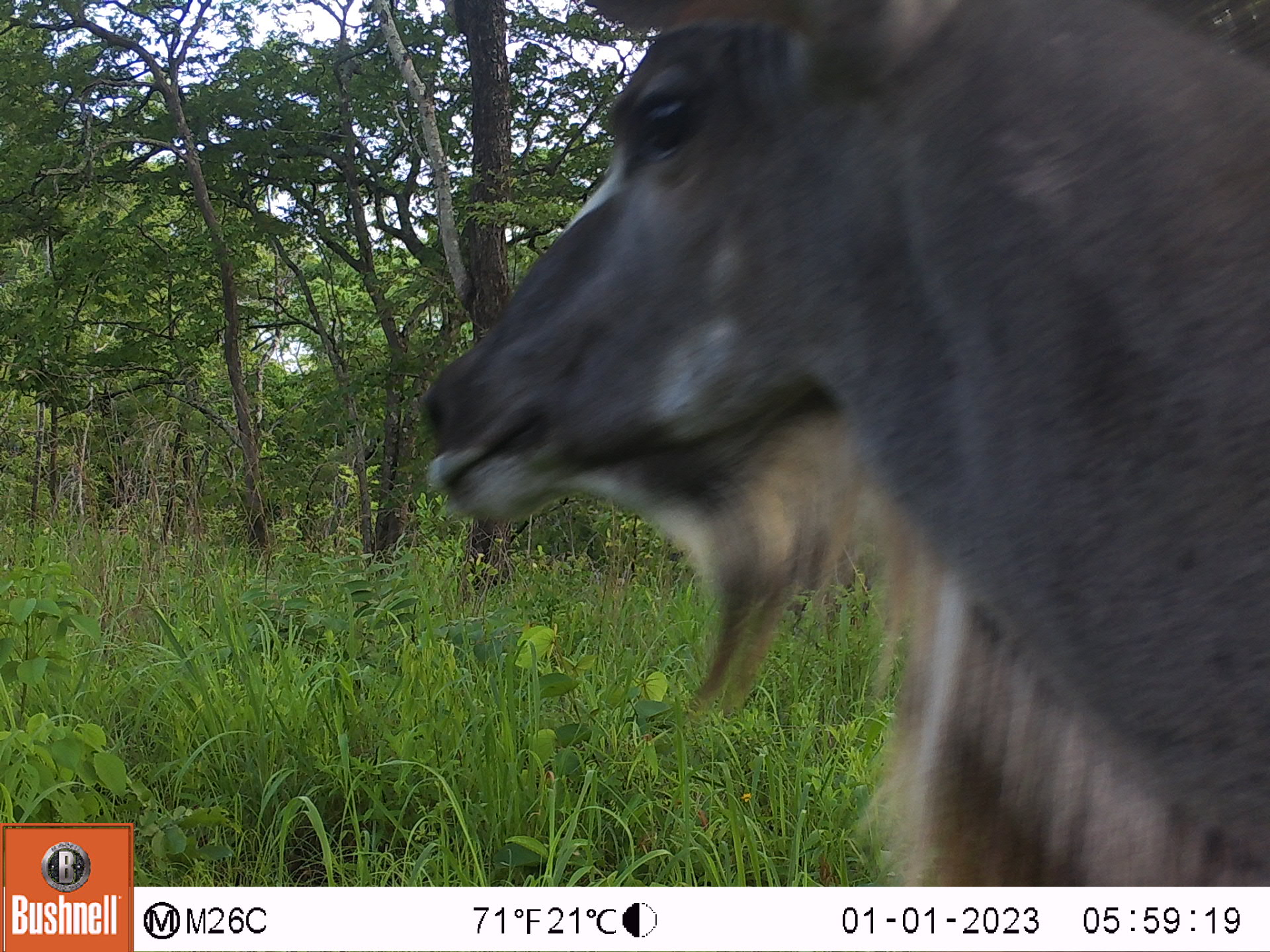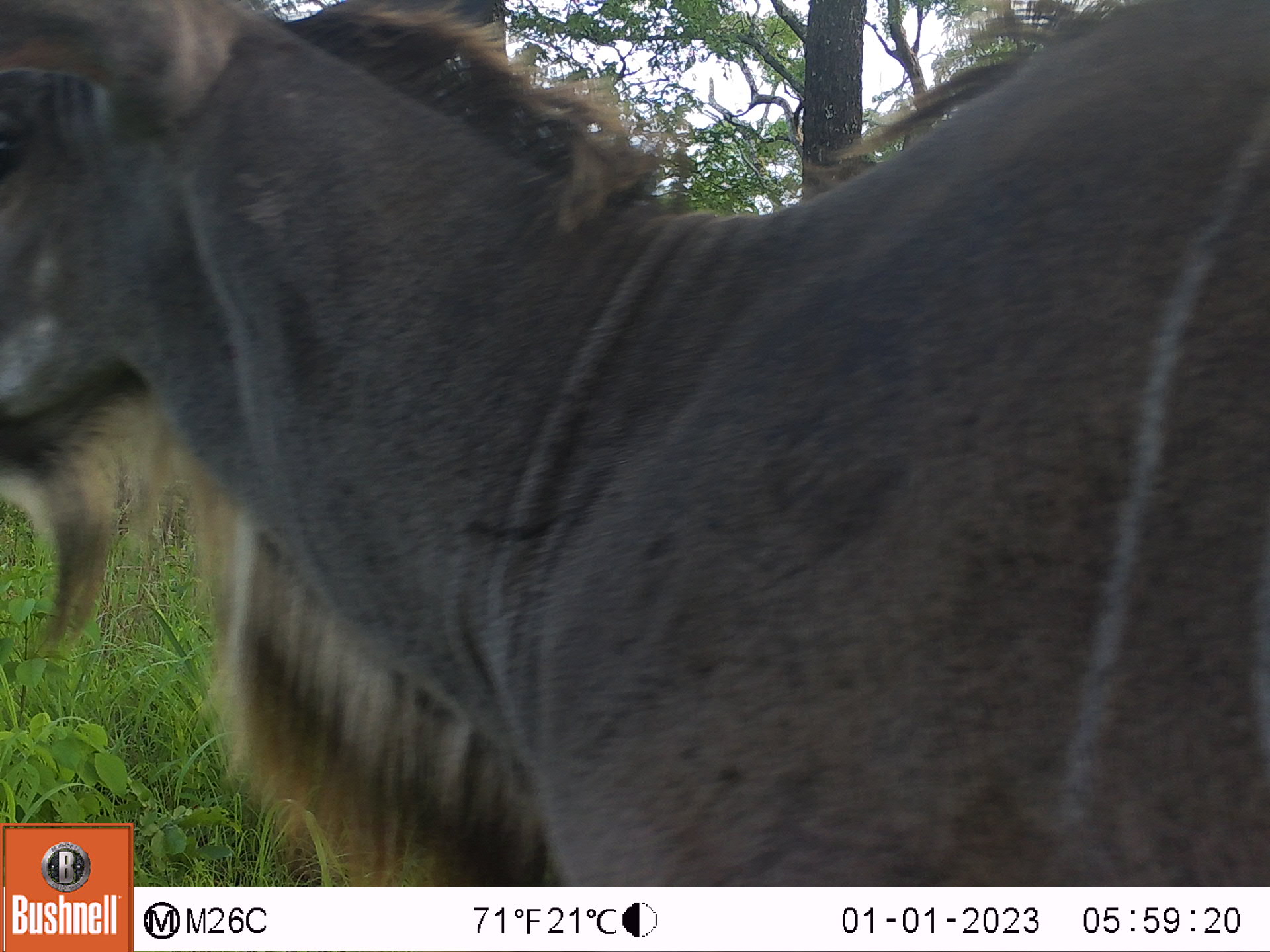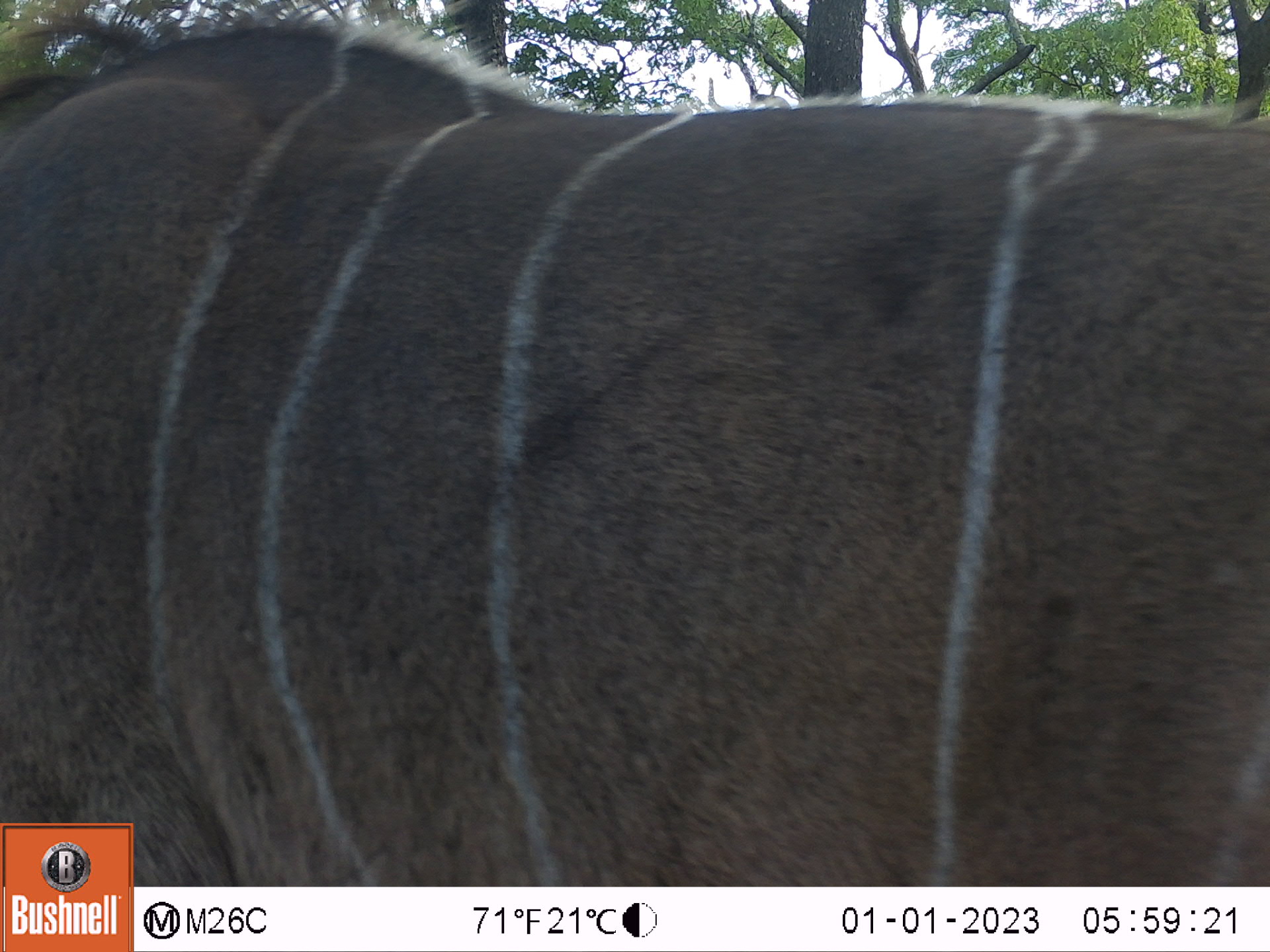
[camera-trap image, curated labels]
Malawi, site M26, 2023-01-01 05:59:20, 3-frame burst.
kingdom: Animalia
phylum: Chordata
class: Mammalia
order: Artiodactyla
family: Bovidae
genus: Tragelaphus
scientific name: Tragelaphus strepsiceros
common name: greater kudu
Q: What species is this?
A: Greater kudu (Tragelaphus strepsiceros).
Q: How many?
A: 1.